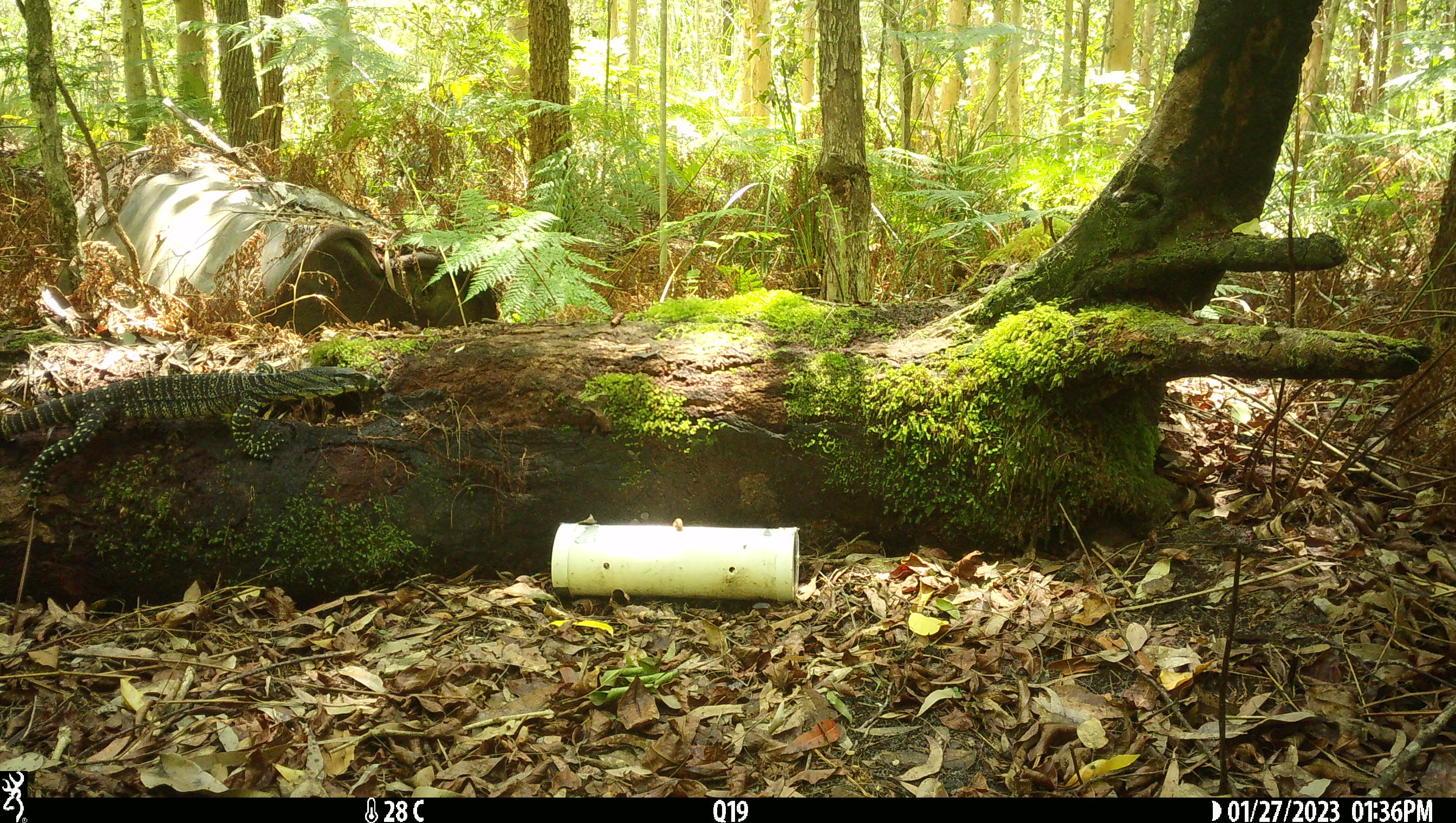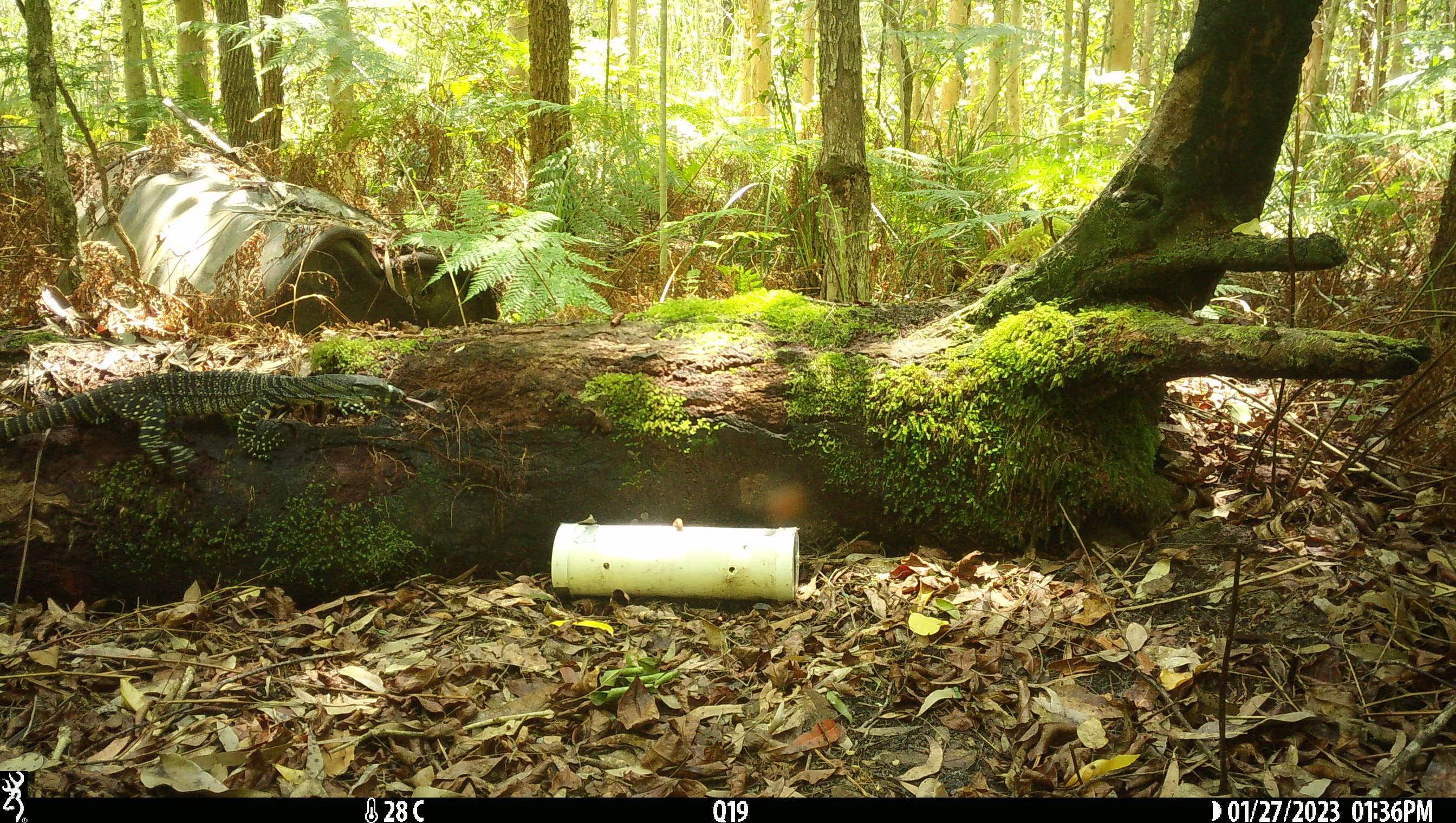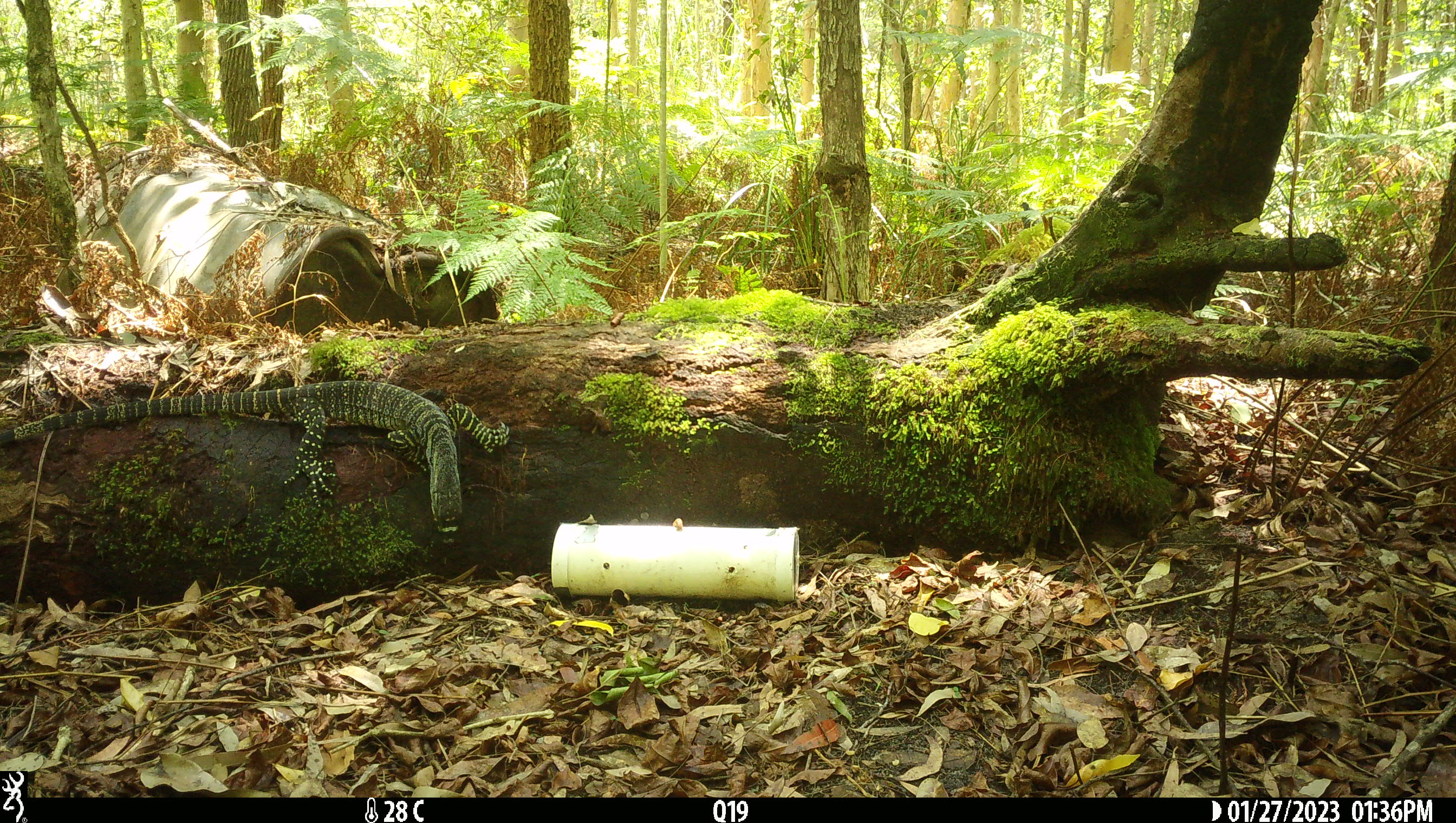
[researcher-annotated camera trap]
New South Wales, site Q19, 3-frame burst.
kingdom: Animalia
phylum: Chordata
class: Reptilia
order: Squamata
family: Varanidae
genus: Varanus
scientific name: Varanus varius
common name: lace monitor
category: goanna